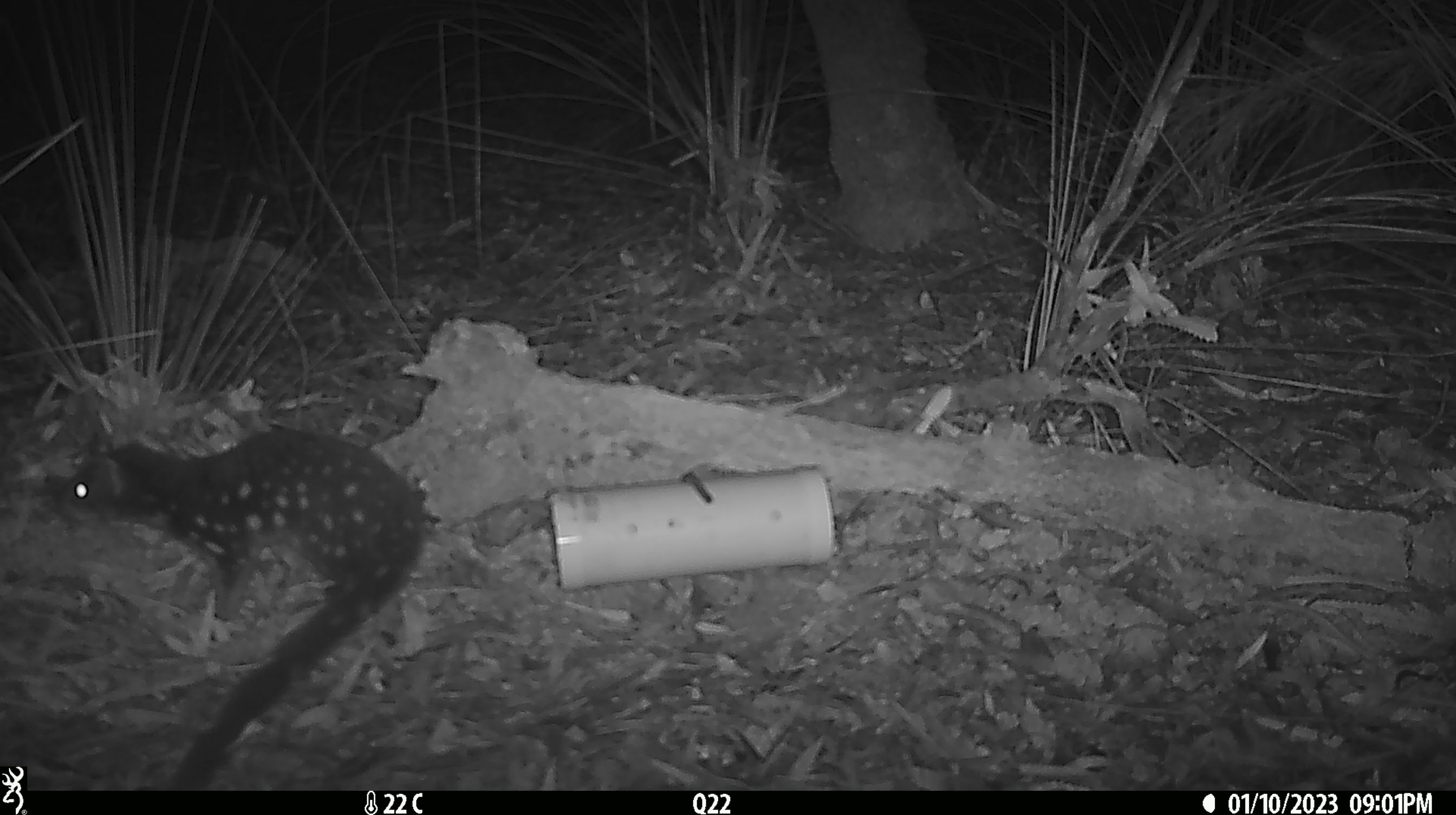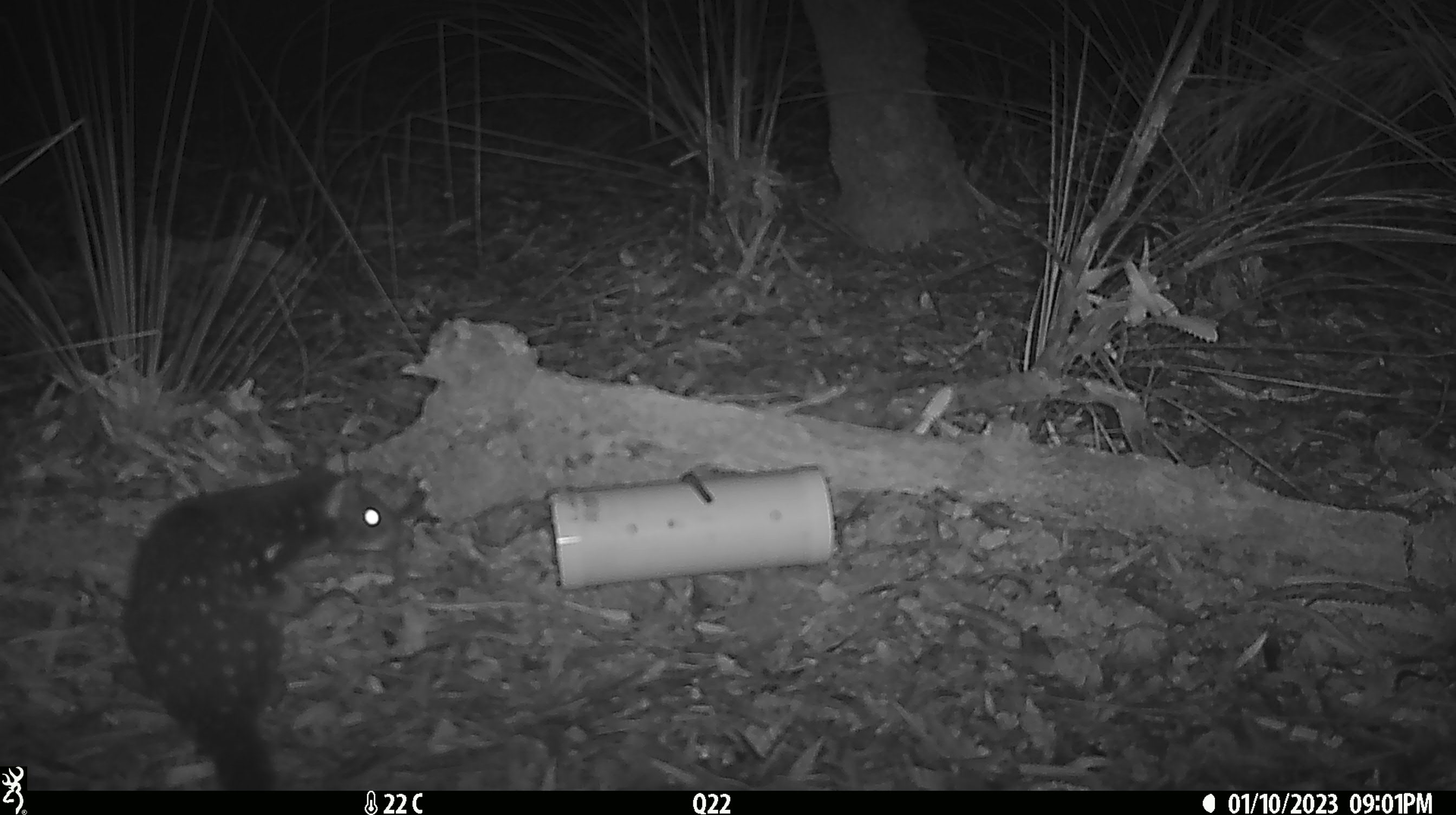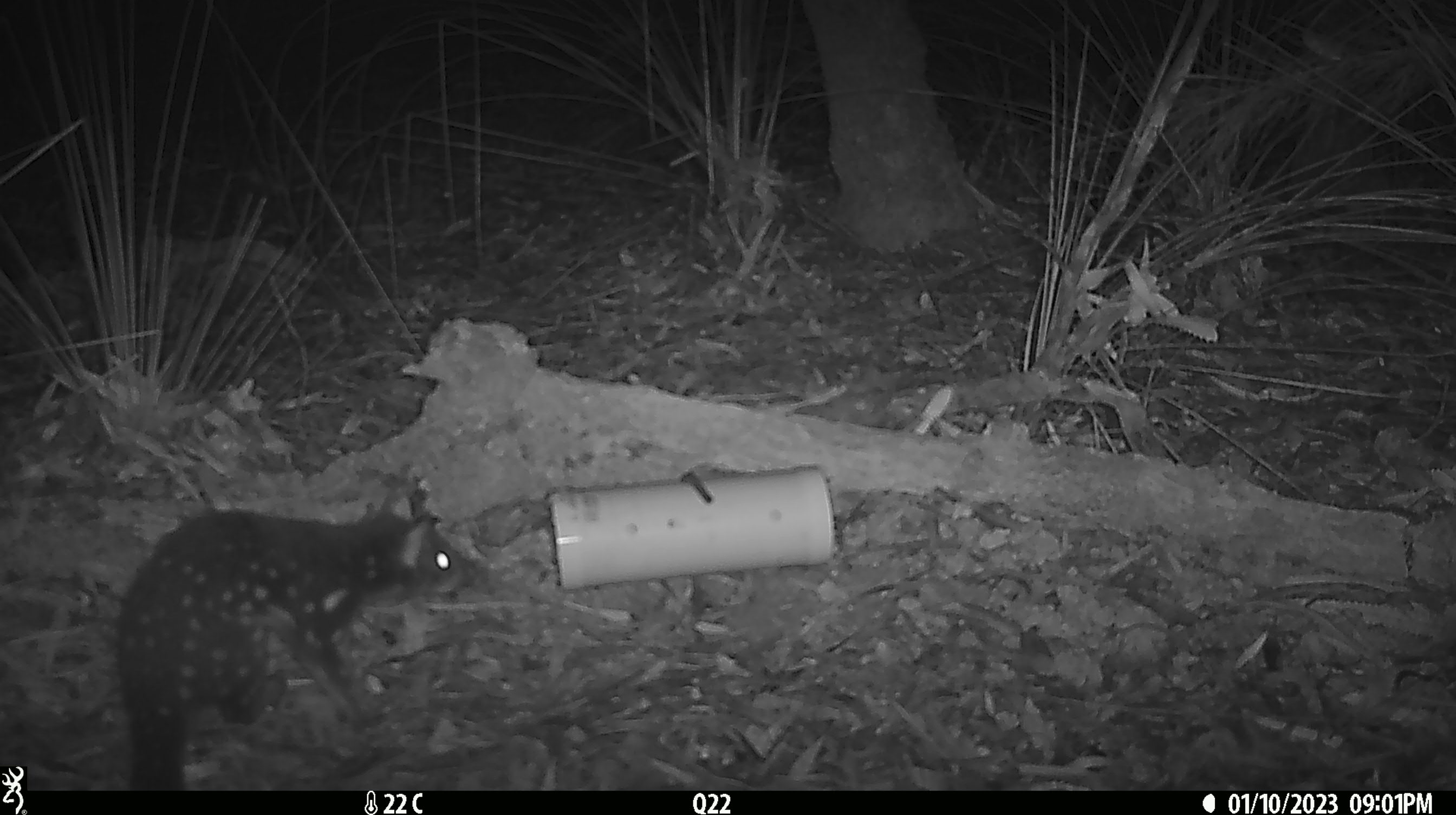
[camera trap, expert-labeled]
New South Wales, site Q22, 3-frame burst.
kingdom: Animalia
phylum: Chordata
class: Mammalia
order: Dasyuromorphia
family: Dasyuridae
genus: Dasyurus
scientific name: Dasyurus maculatus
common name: spotted-tailed quoll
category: quoll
Quoll (spotted-tailed quoll) (Dasyurus maculatus).